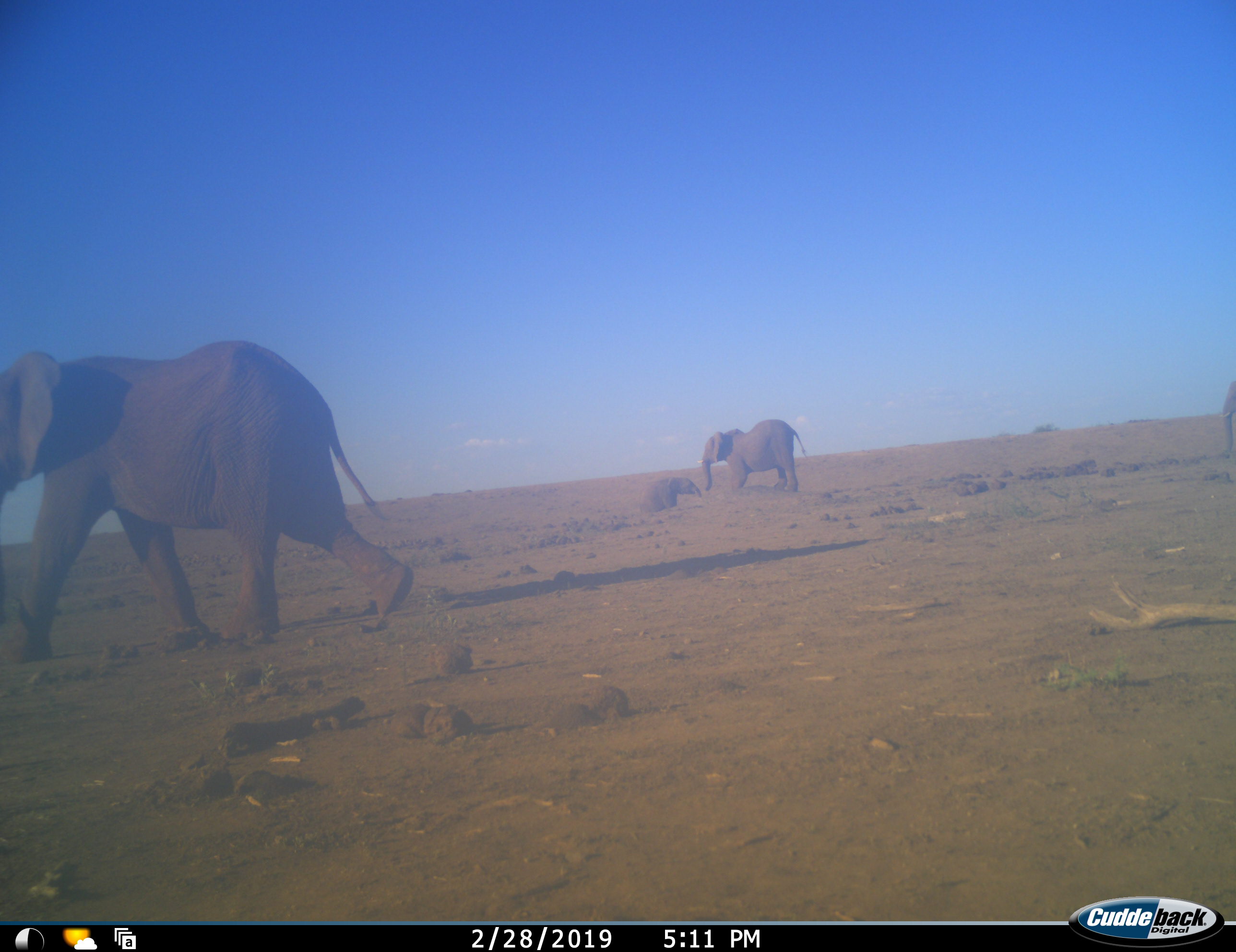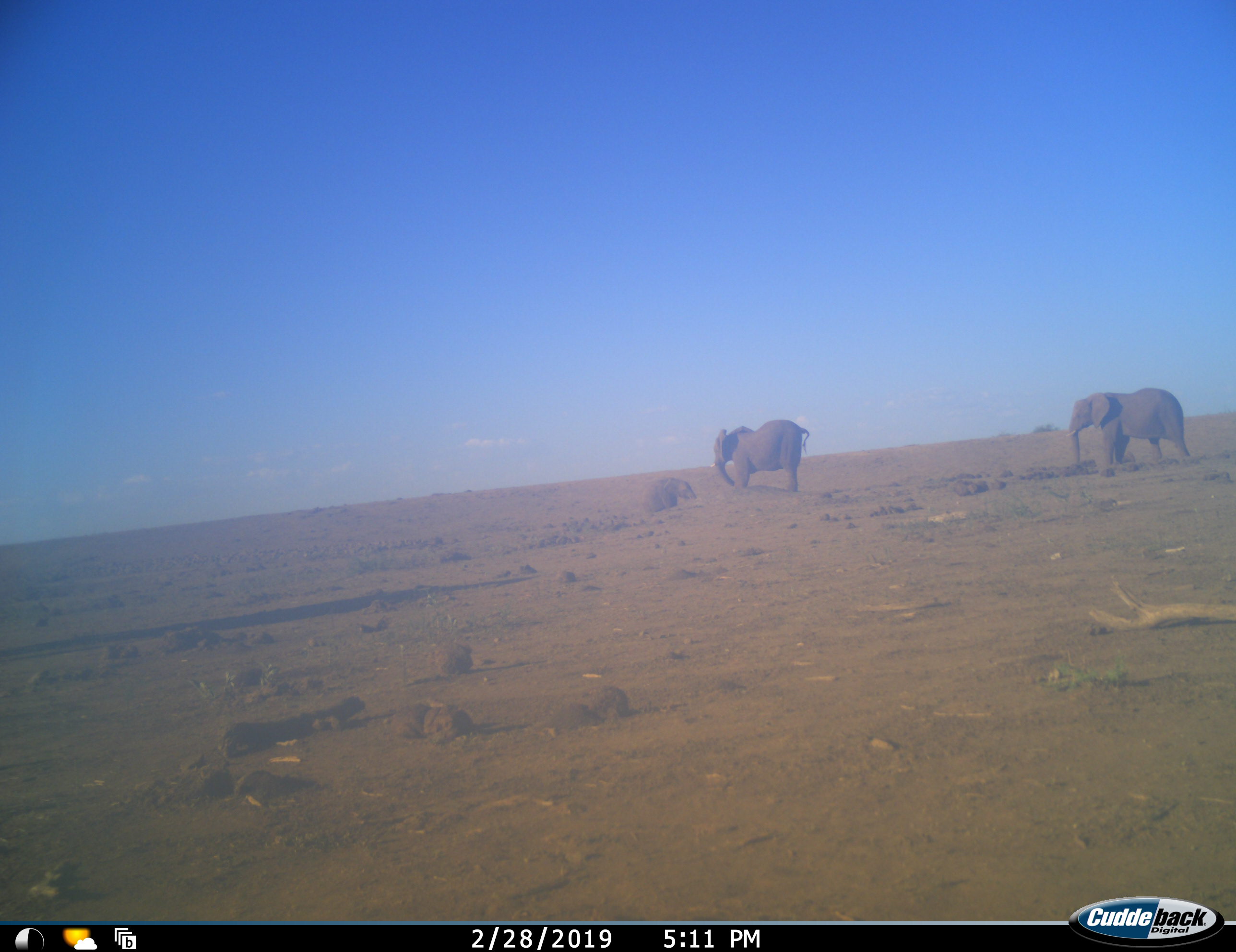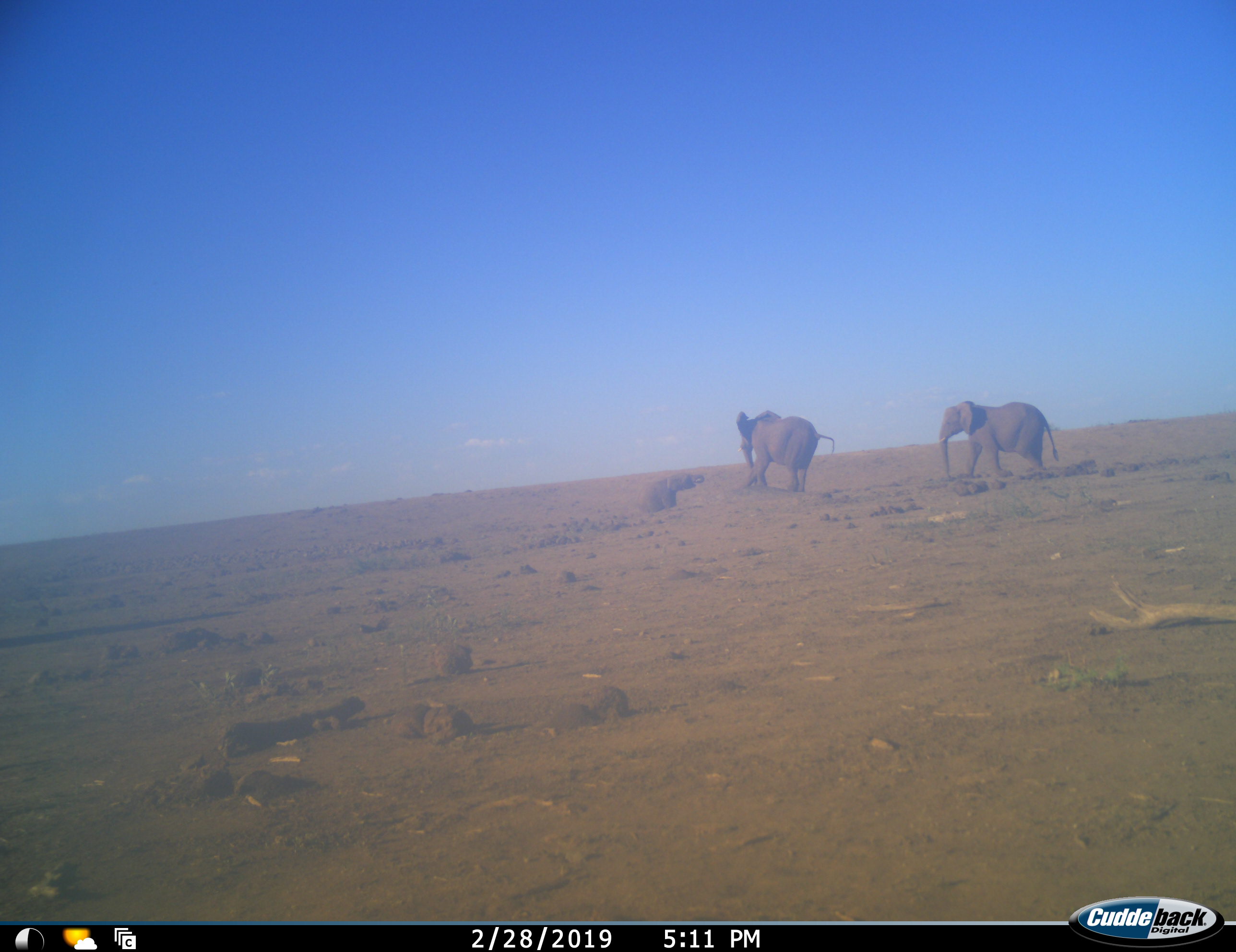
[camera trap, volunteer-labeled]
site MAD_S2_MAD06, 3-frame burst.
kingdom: Animalia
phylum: Chordata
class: Mammalia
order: Proboscidea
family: Elephantidae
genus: Loxodonta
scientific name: Loxodonta africana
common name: african bush elephant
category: elephant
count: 4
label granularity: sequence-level